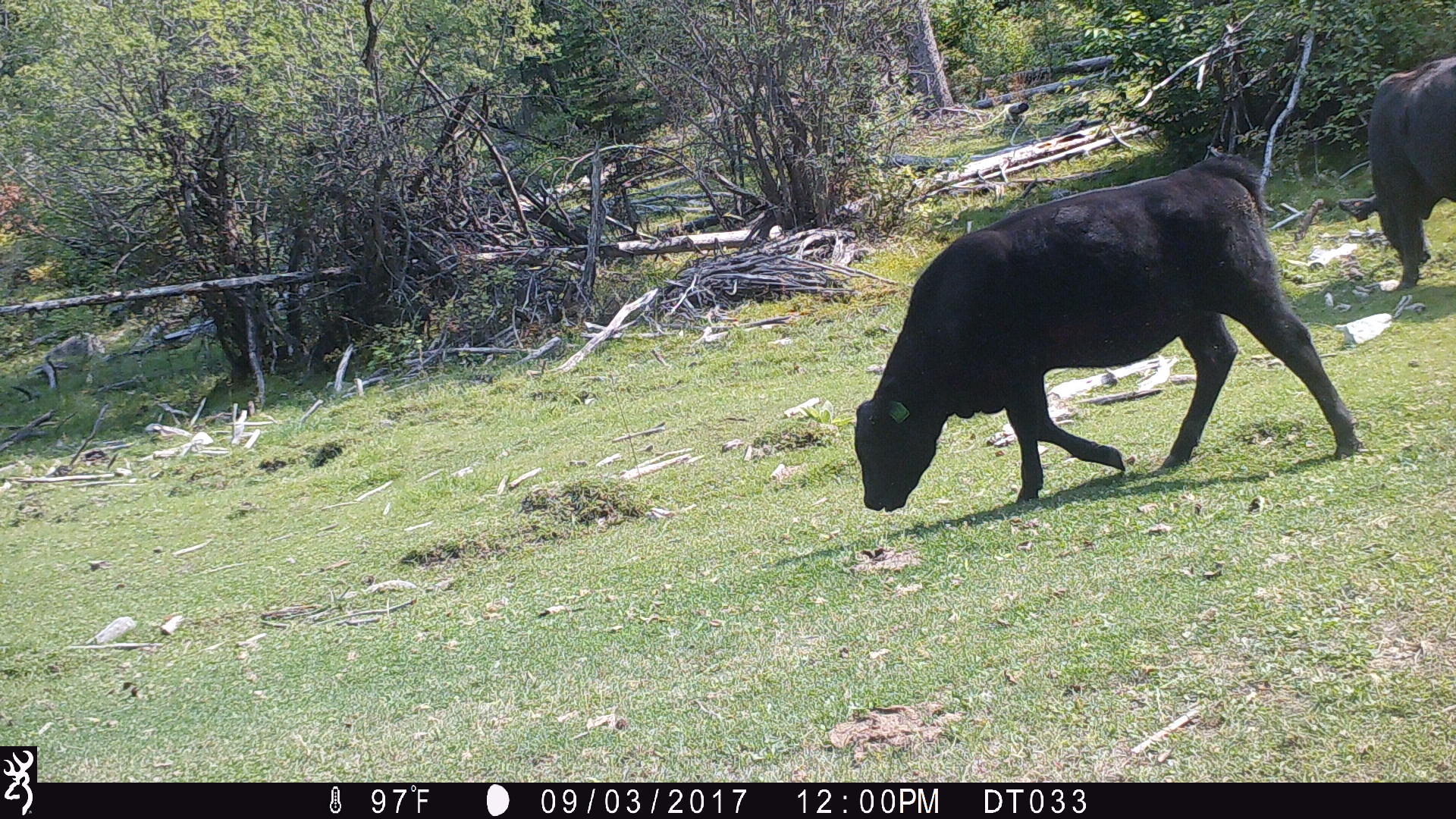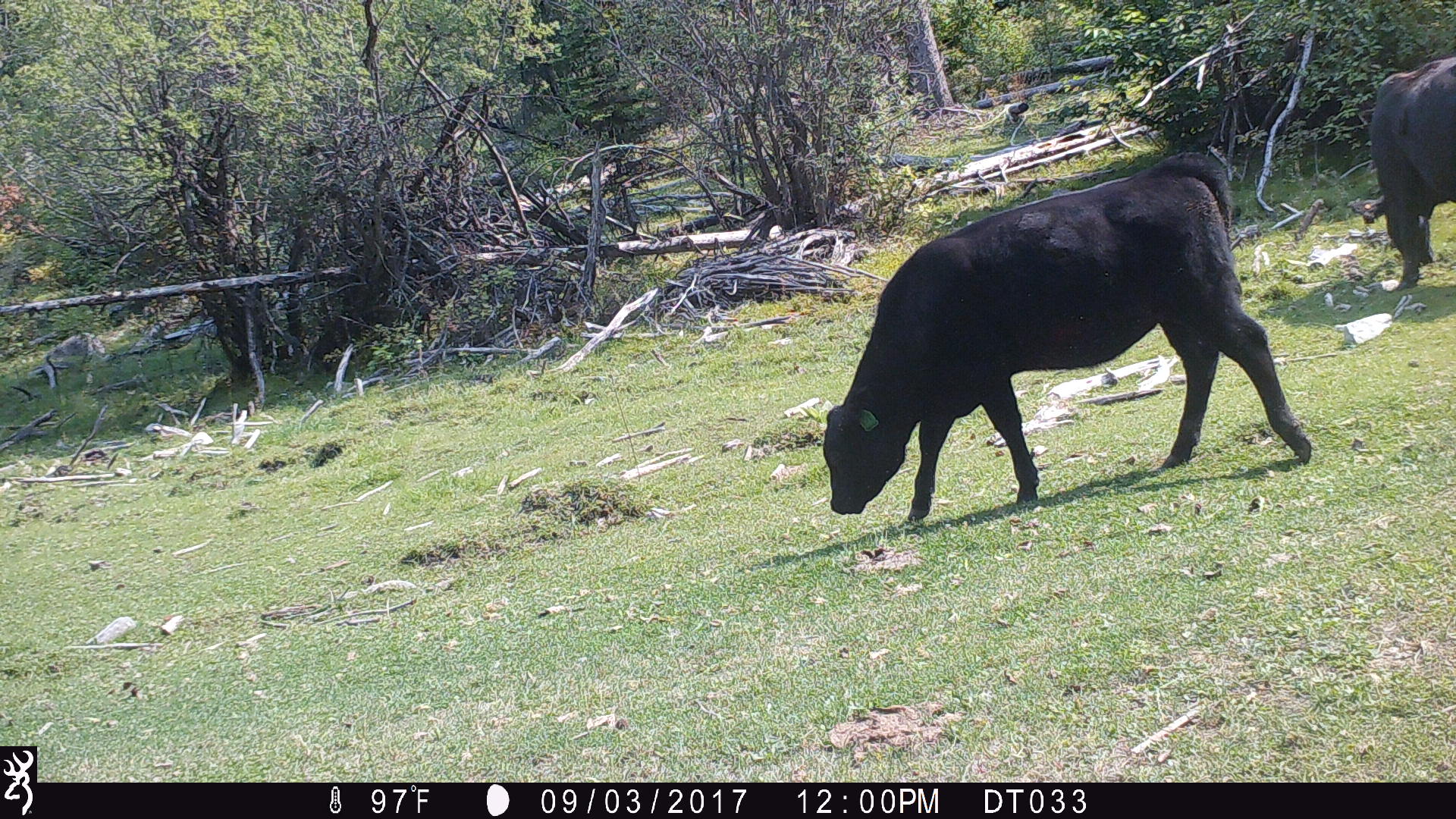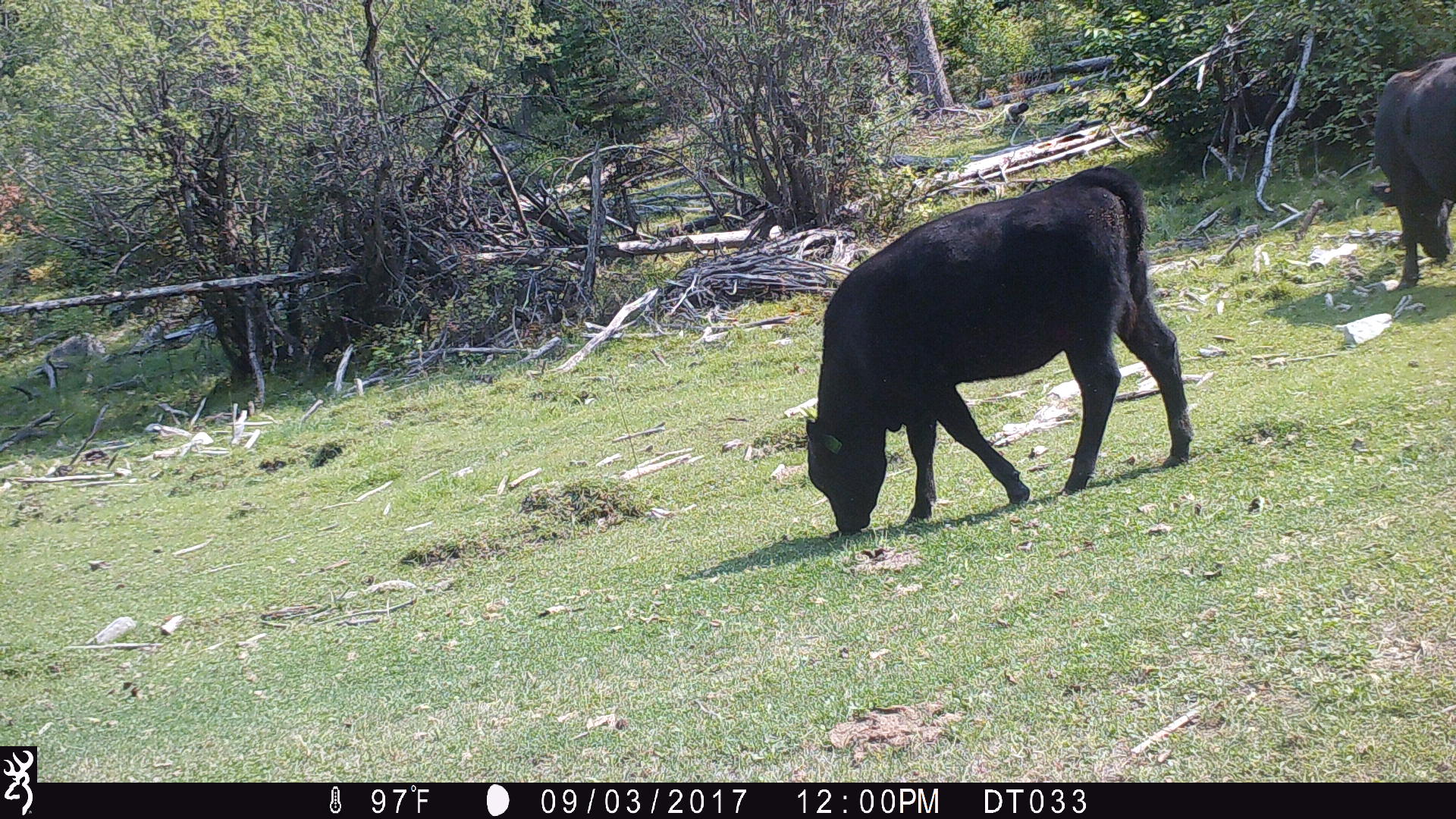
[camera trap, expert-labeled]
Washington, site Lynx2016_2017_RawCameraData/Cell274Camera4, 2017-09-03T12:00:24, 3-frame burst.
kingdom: Animalia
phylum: Chordata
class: Mammalia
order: Artiodactyla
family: Bovidae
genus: Bos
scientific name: Bos taurus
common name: domestic cattle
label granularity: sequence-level